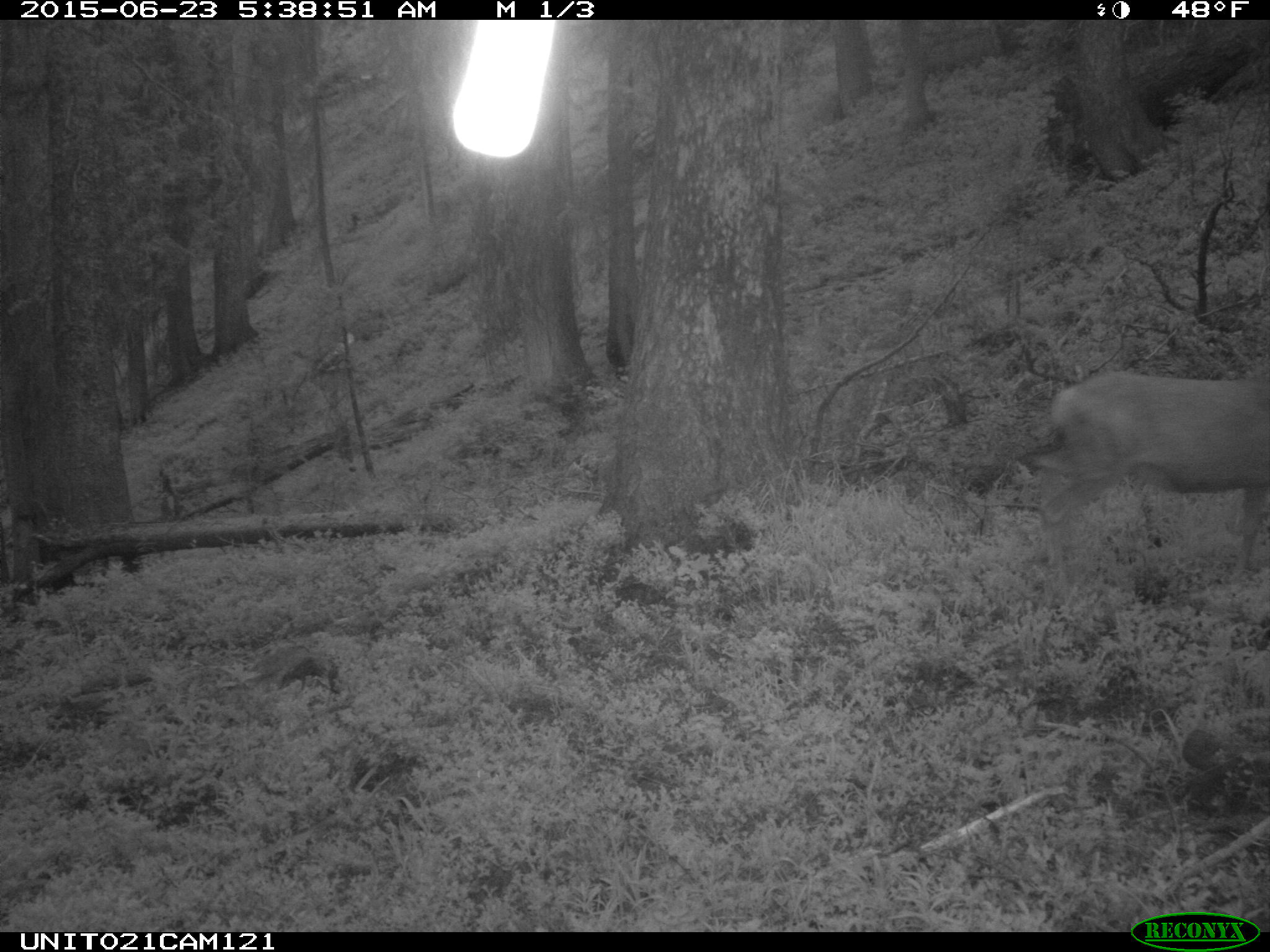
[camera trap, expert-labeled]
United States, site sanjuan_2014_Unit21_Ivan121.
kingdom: Animalia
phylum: Chordata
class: Mammalia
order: Artiodactyla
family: Cervidae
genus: Odocoileus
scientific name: Odocoileus hemionus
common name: mule deer